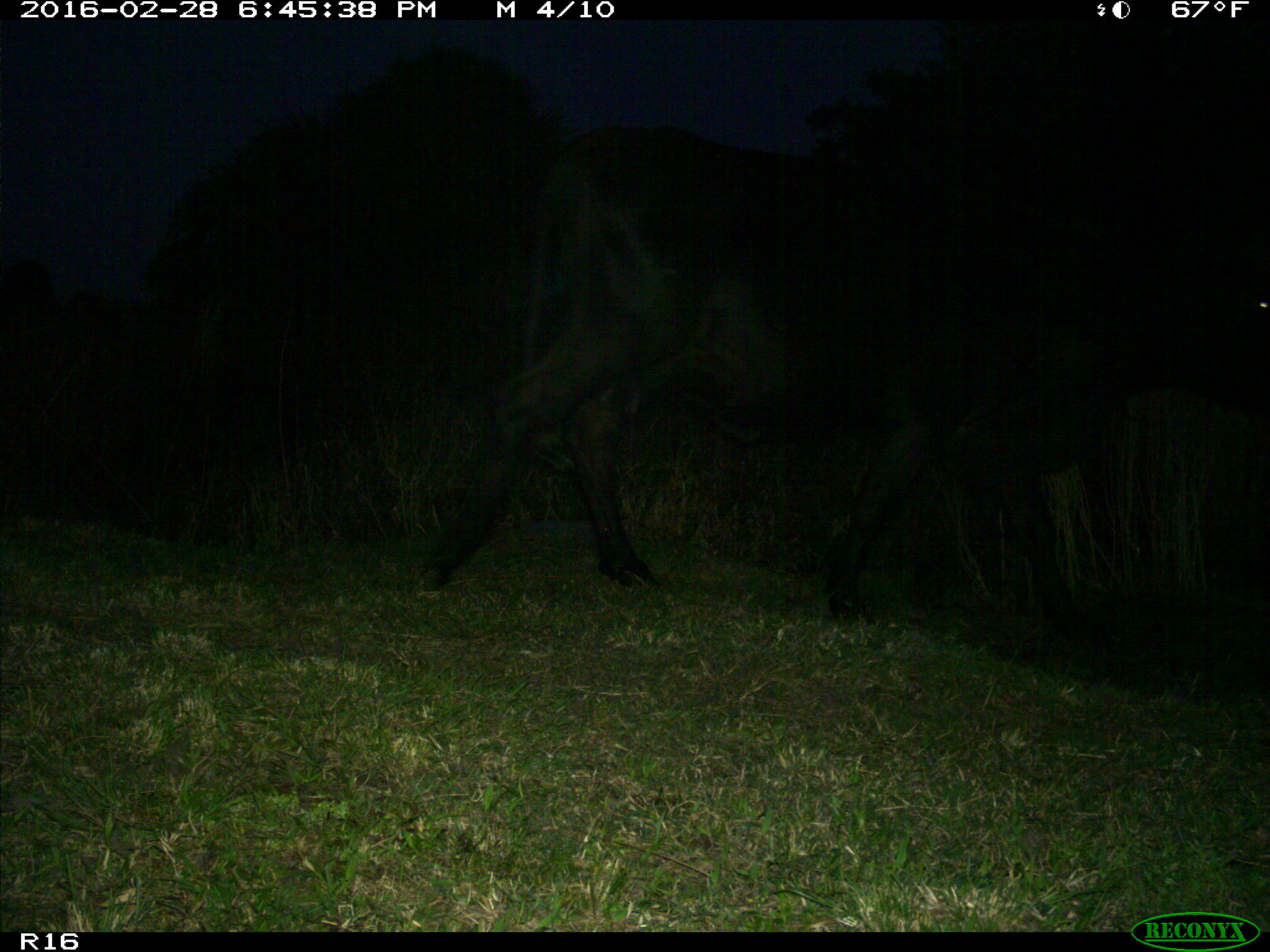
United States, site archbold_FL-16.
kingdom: Animalia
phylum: Chordata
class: Mammalia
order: Artiodactyla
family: Bovidae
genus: Bos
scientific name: Bos taurus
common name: domestic cow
Bos taurus (domestic cow).